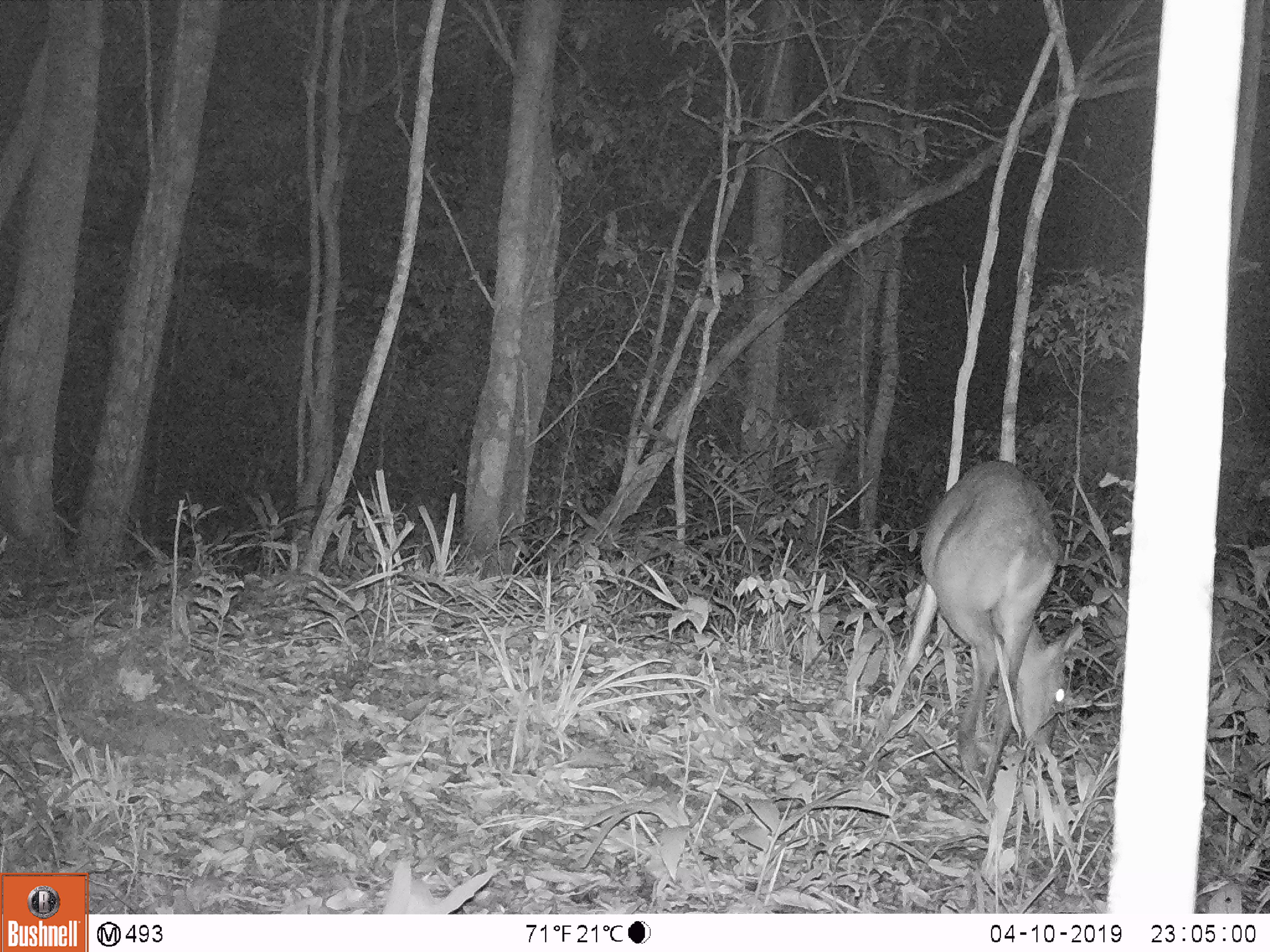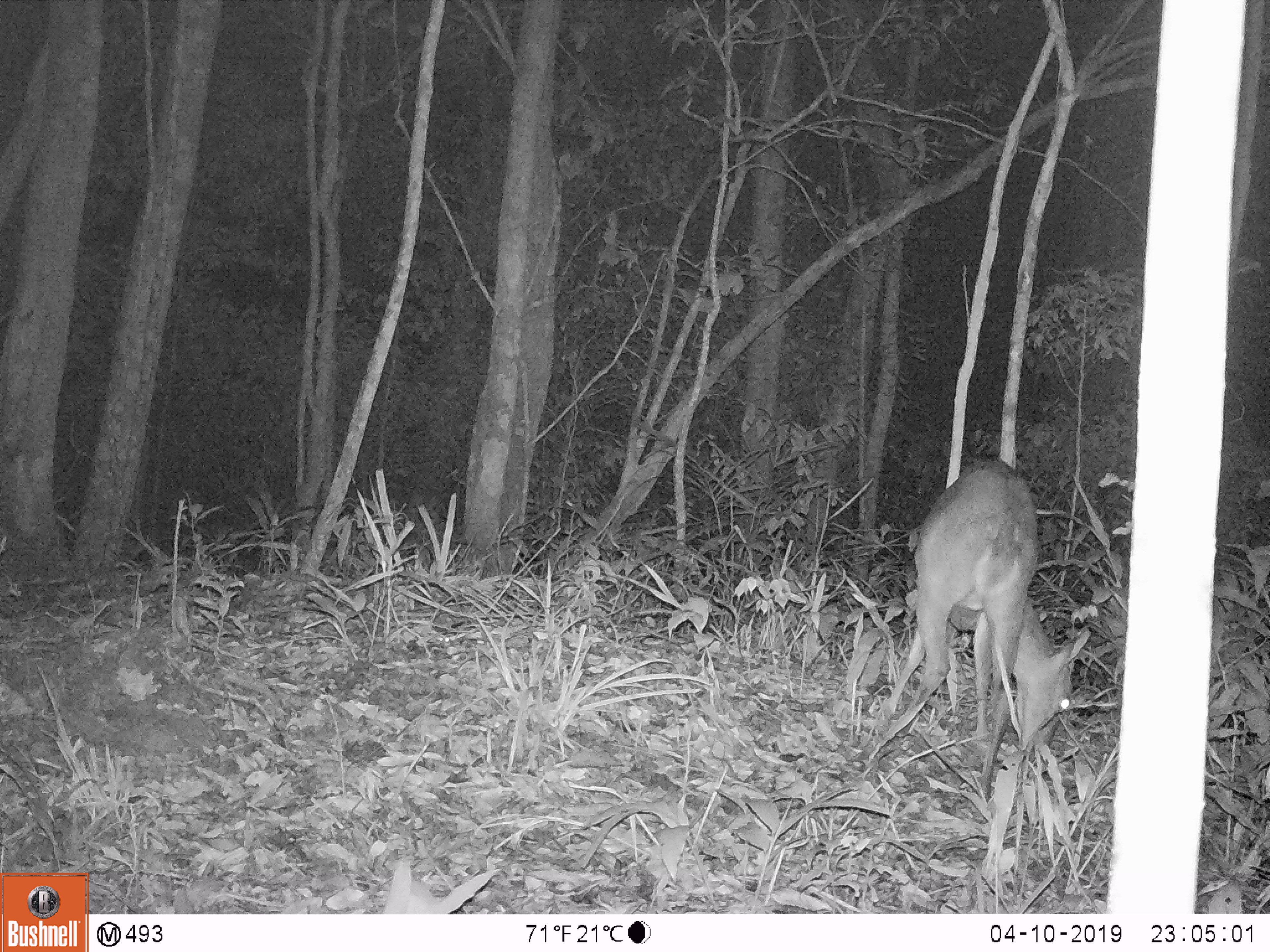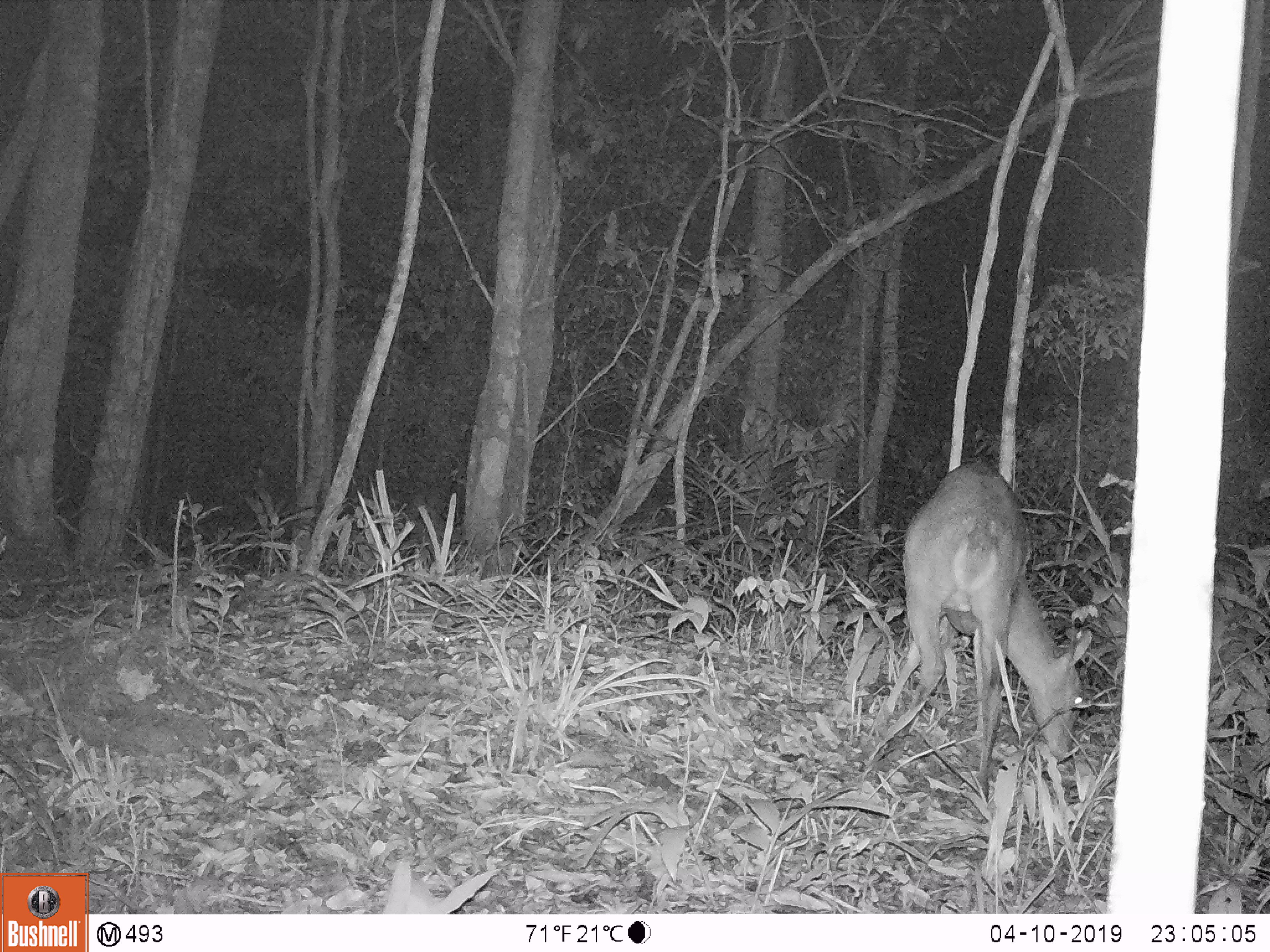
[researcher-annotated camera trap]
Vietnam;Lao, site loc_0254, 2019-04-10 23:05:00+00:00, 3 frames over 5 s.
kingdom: Animalia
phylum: Chordata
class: Mammalia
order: Artiodactyla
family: Cervidae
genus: Muntiacus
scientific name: Muntiacus vuquangensis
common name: large-antlered muntjac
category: large antlered muntjac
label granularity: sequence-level